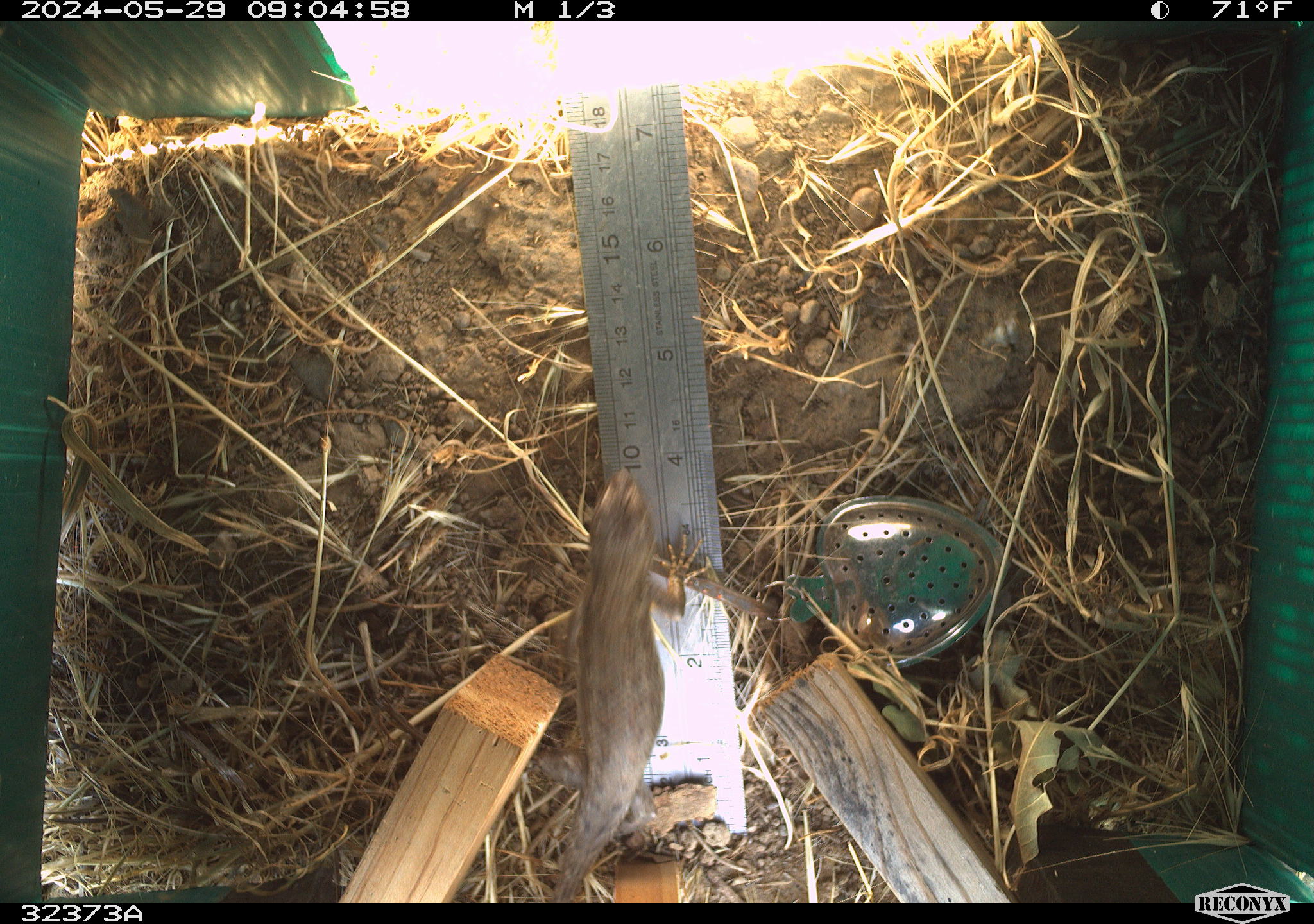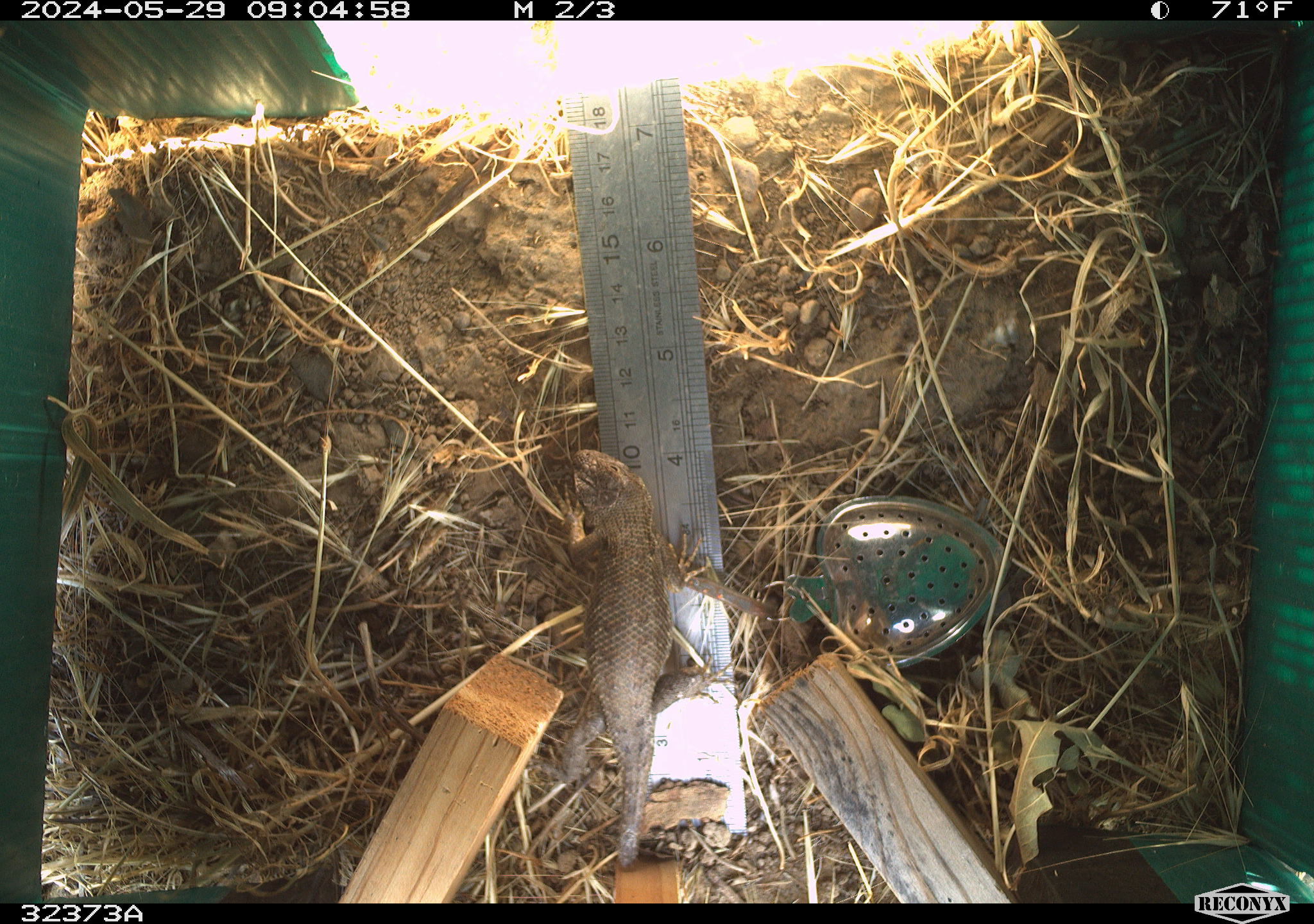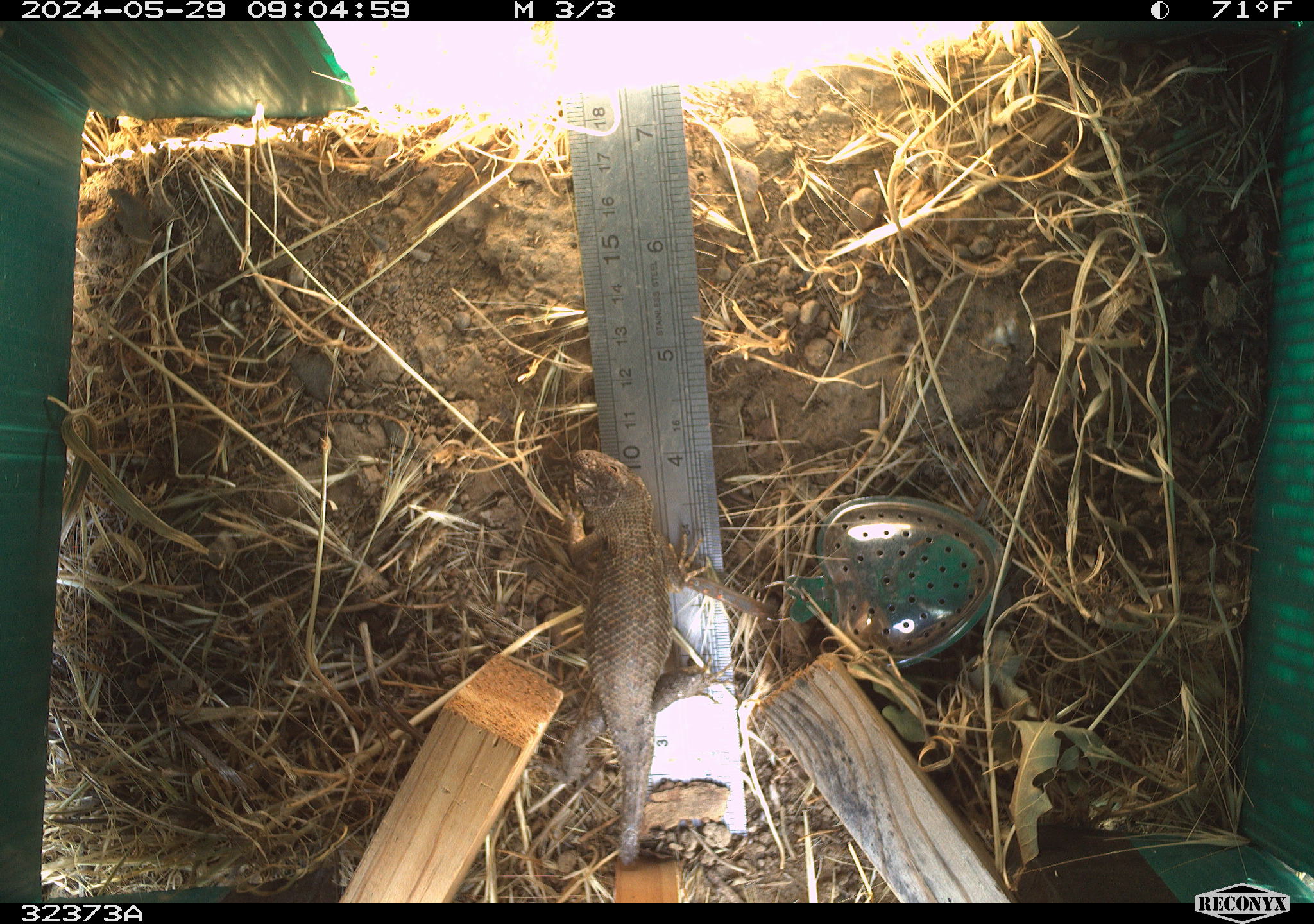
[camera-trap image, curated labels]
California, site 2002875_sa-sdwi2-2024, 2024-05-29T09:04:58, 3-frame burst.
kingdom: Animalia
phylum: Chordata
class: Reptilia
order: Squamata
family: Phrynosomatidae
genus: Sceloporus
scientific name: Sceloporus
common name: spiny lizards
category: sceloporus species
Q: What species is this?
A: Sceloporus species (spiny lizards) (Sceloporus).